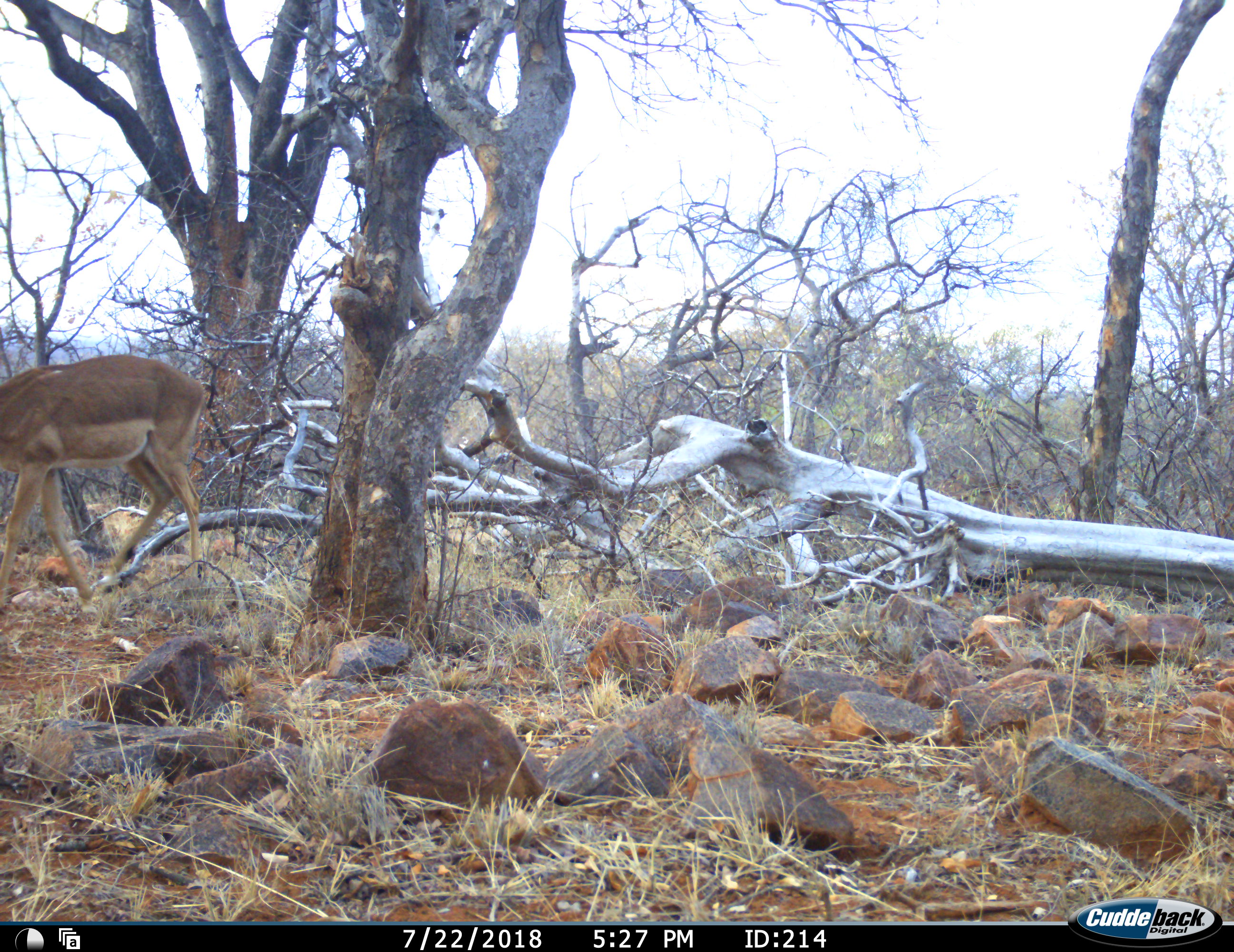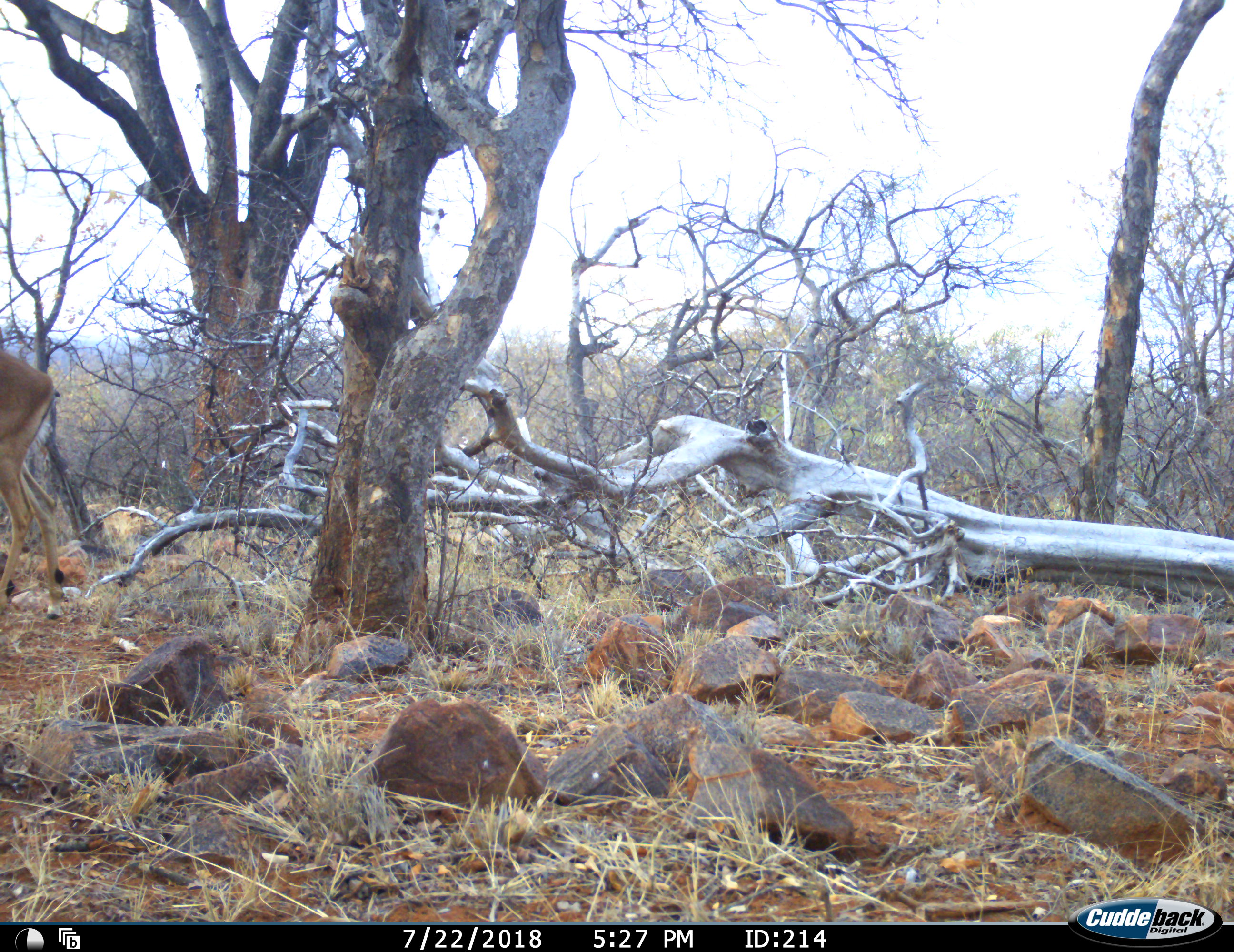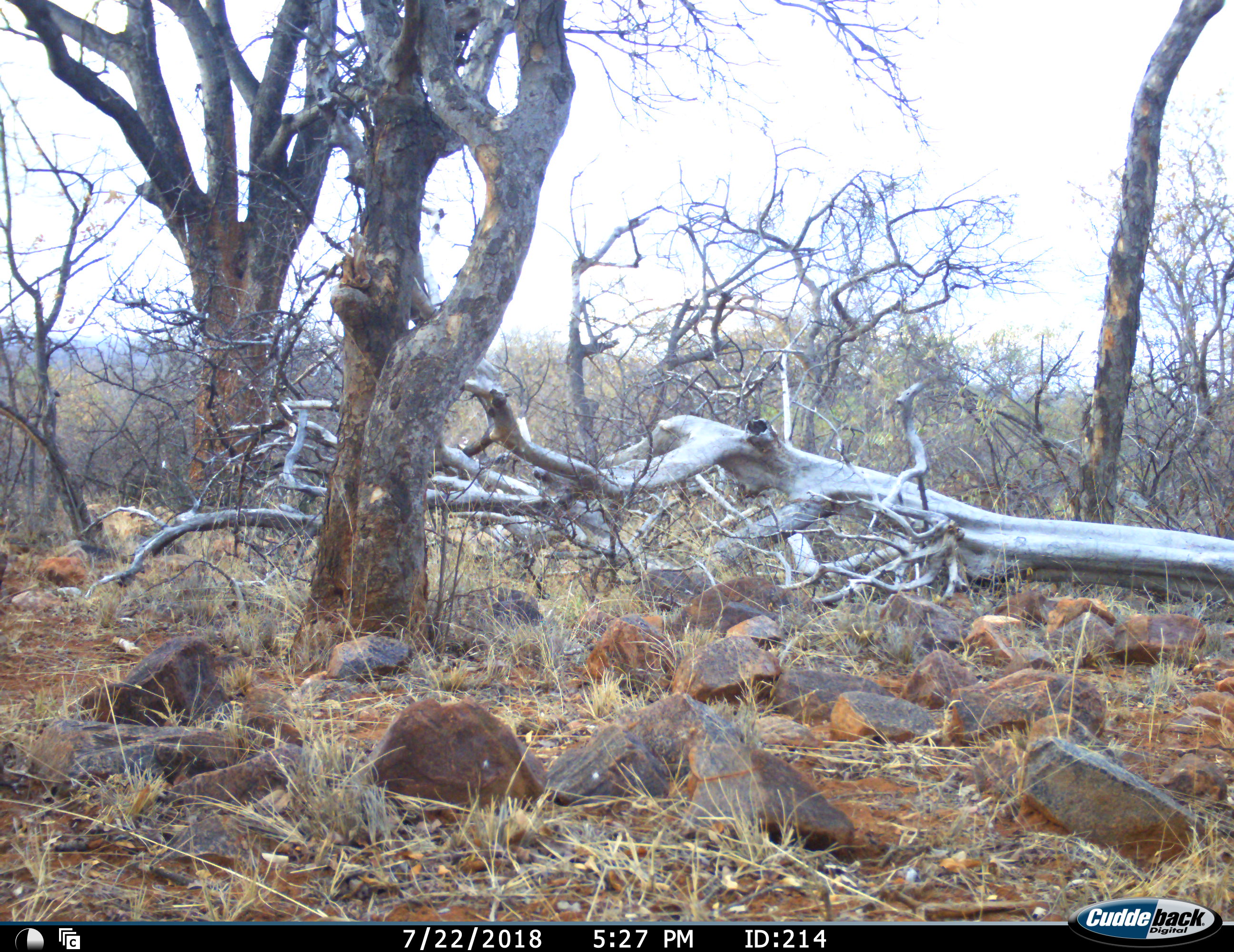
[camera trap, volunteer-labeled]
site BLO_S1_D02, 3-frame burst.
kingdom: Animalia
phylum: Chordata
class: Mammalia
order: Artiodactyla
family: Bovidae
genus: Aepyceros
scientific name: Aepyceros melampus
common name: impala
Impala (Aepyceros melampus), count 1. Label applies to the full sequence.